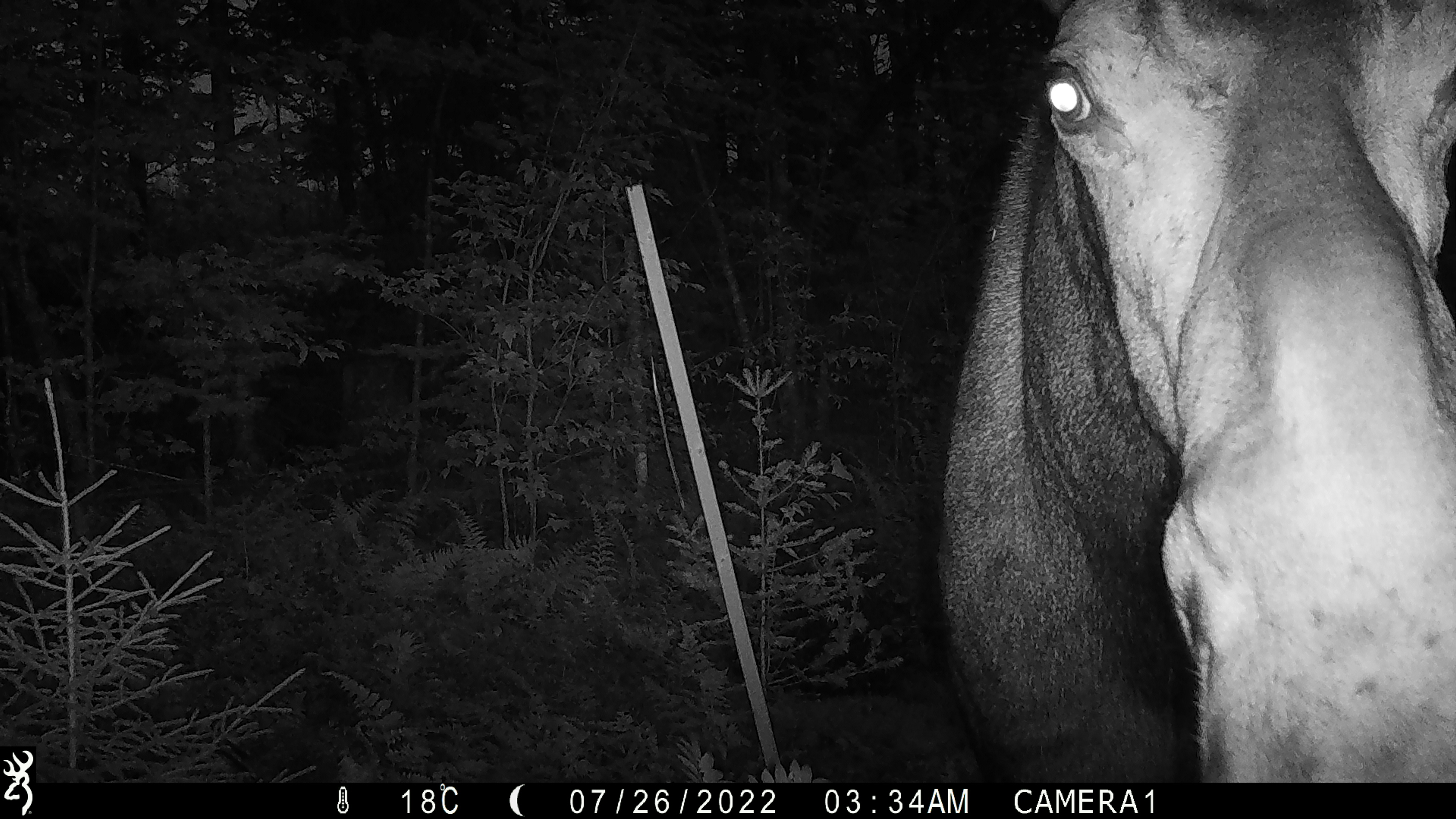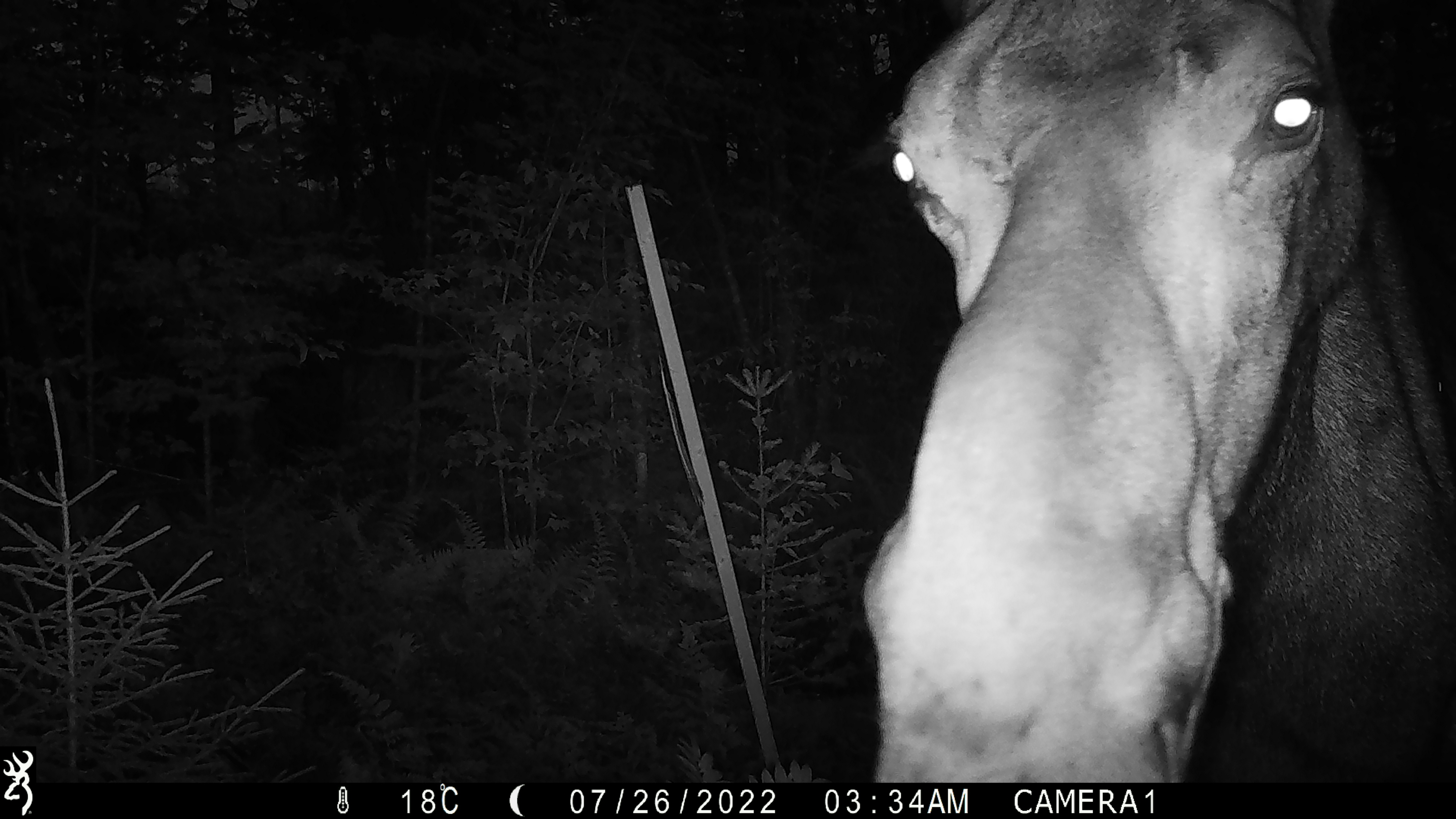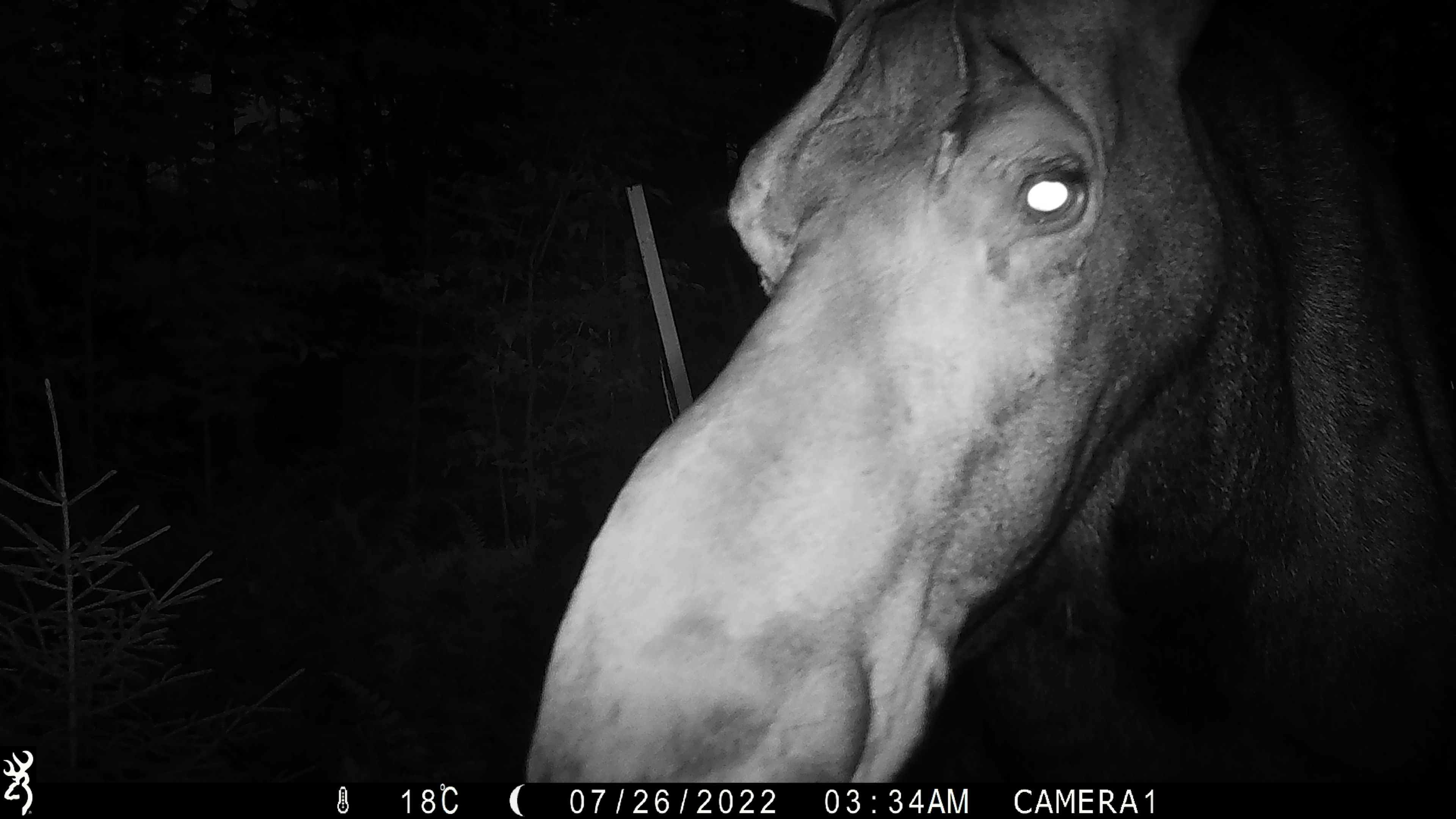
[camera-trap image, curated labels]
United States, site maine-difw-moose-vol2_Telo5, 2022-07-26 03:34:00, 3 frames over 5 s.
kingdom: Animalia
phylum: Chordata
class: Mammalia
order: Artiodactyla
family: Cervidae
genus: Alces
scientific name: Alces alces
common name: moose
Moose (Alces alces).